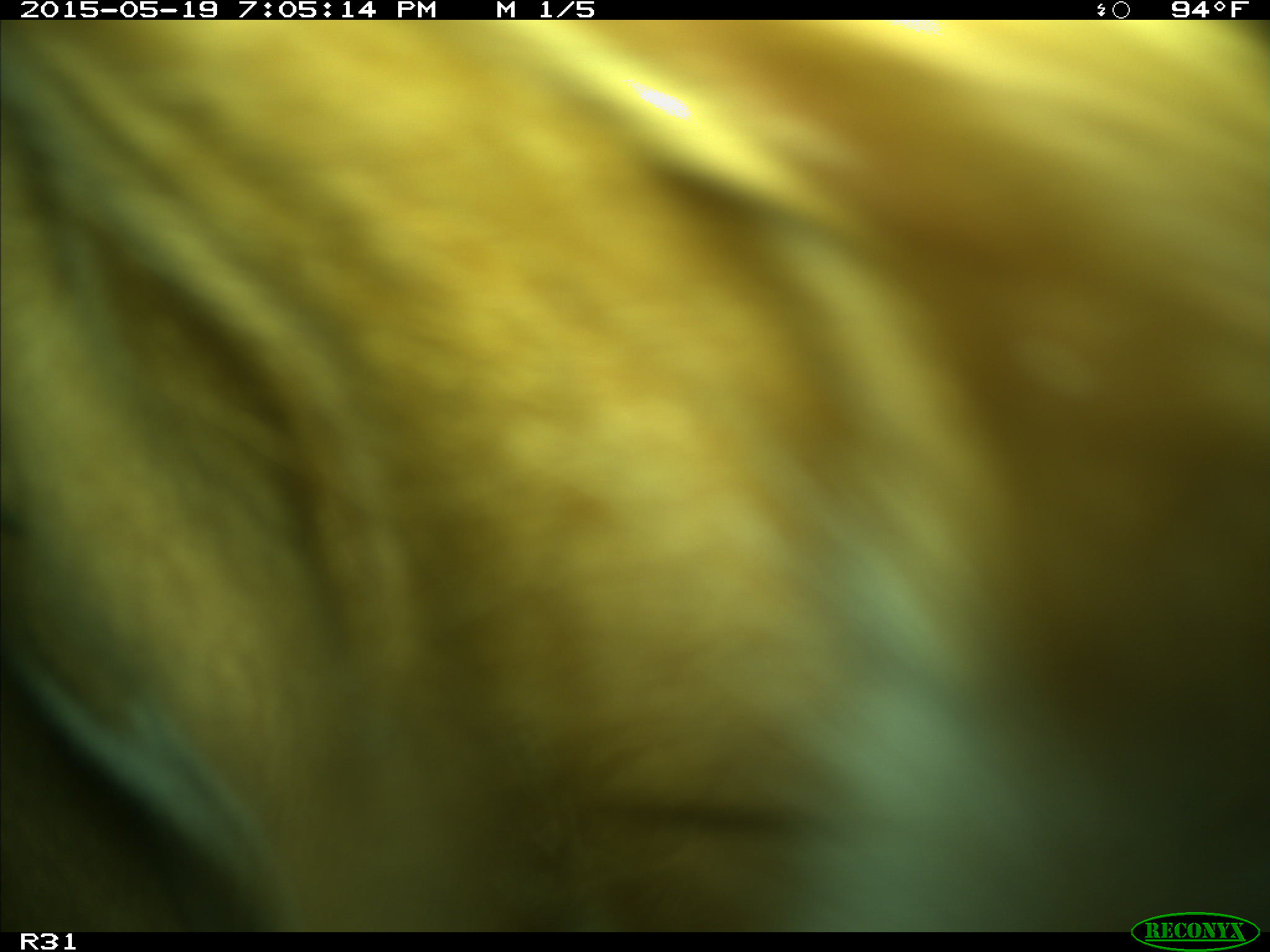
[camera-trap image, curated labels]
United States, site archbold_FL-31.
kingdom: Animalia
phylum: Chordata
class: Mammalia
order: Artiodactyla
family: Bovidae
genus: Bos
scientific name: Bos taurus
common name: domestic cow